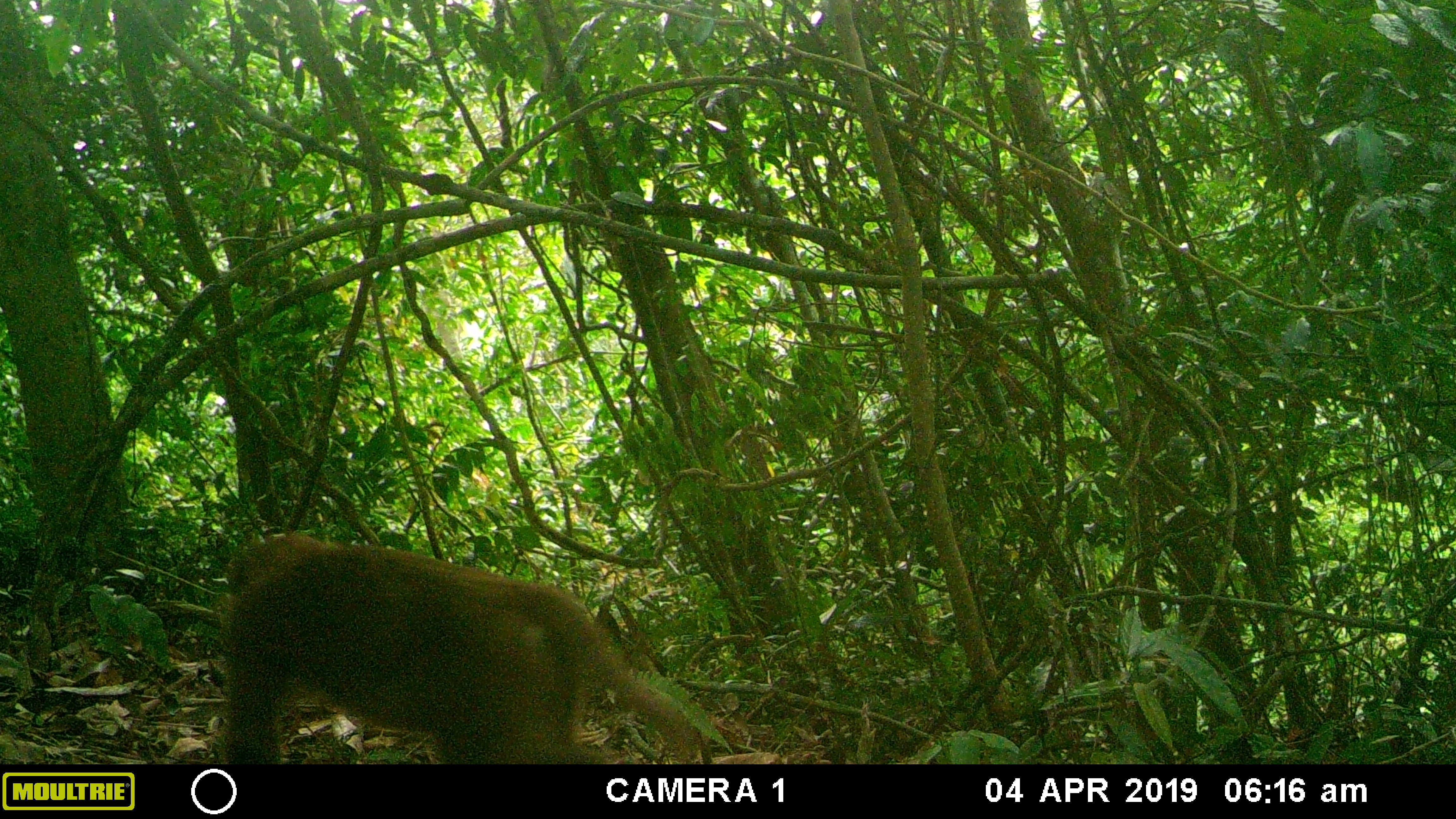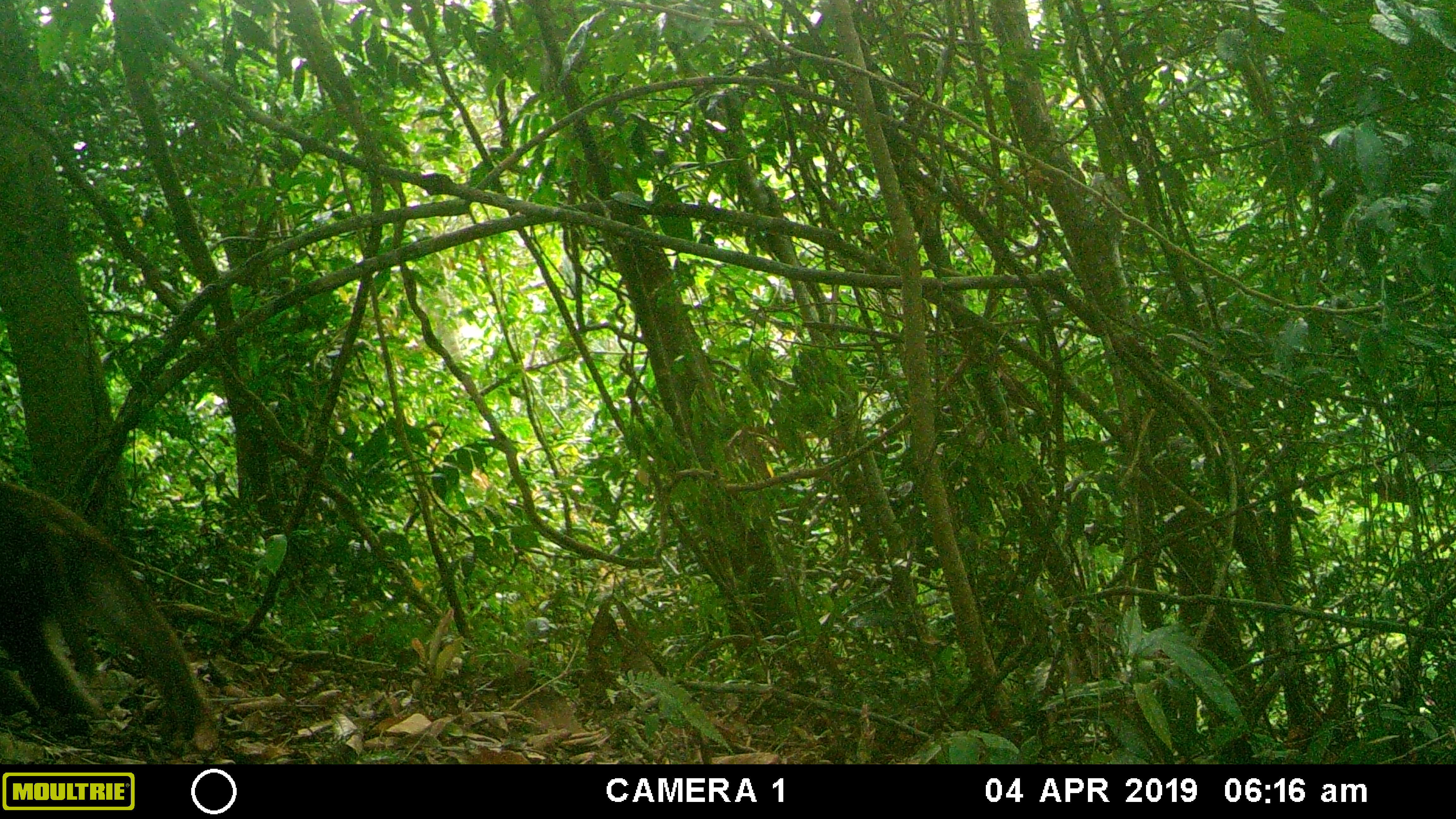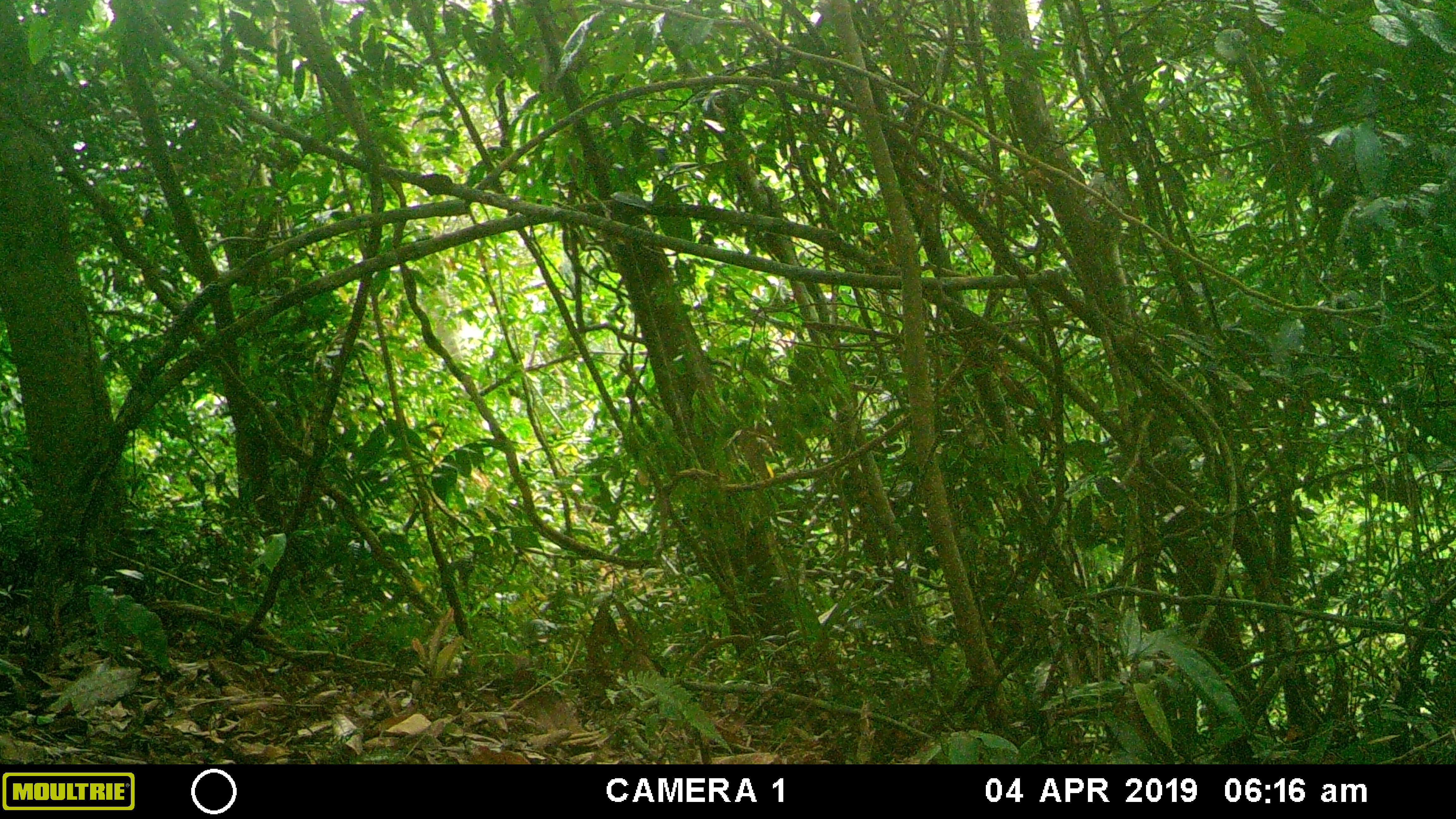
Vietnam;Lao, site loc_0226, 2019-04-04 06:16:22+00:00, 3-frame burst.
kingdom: Animalia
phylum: Chordata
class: Mammalia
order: Primates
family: Cercopithecidae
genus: Macaca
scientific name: Macaca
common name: macaques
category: assam or rhesus macaque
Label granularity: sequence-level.